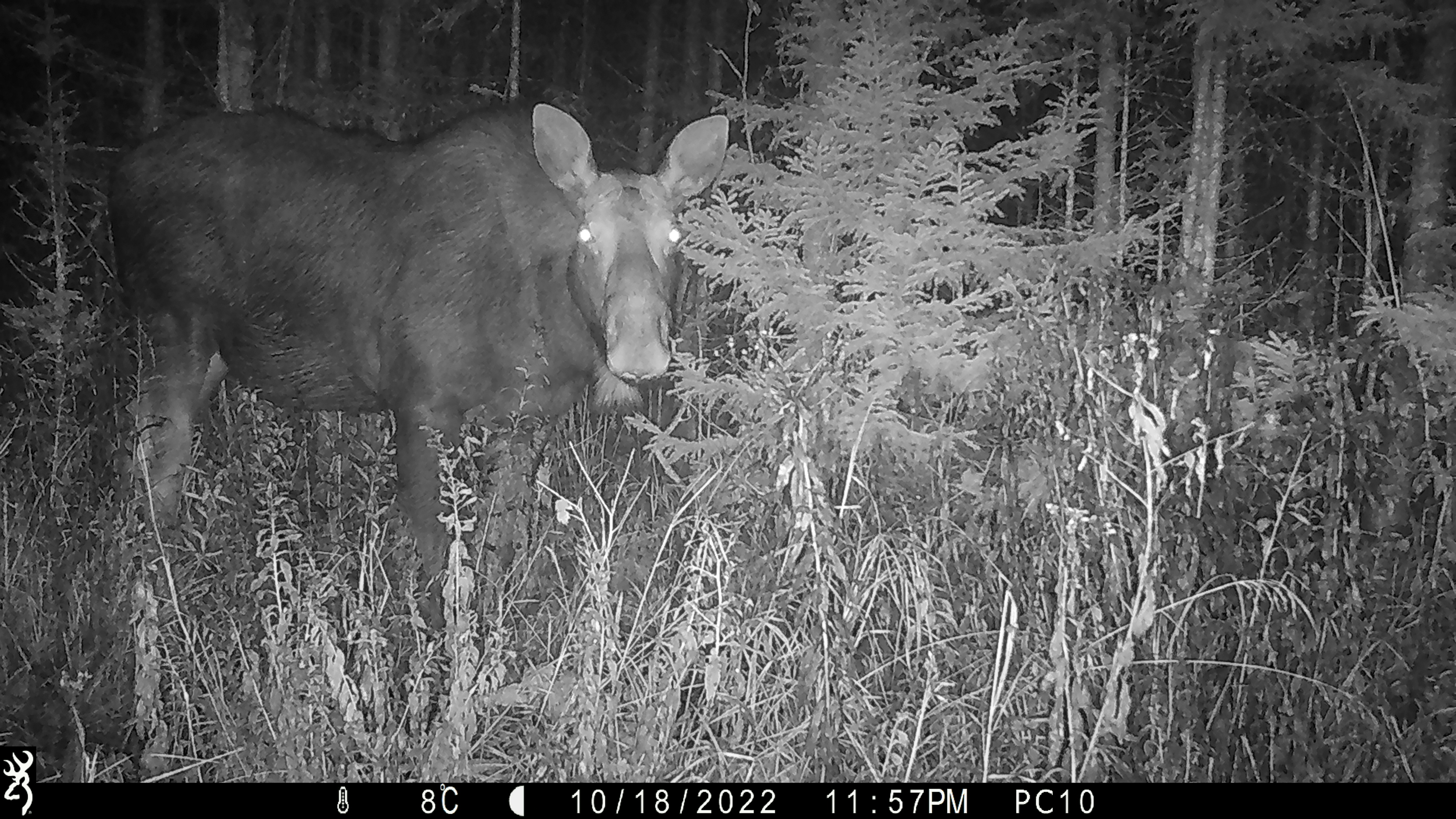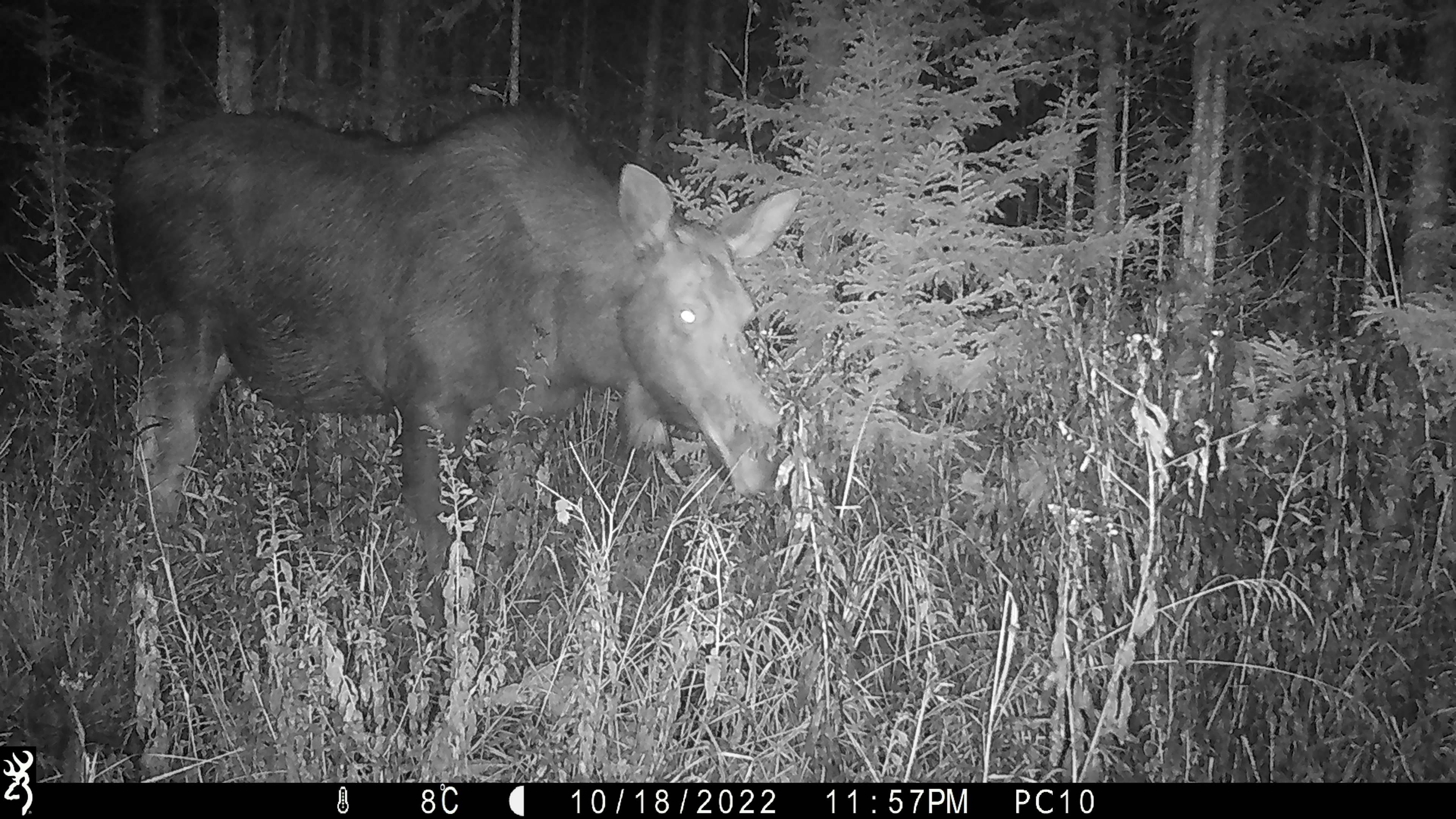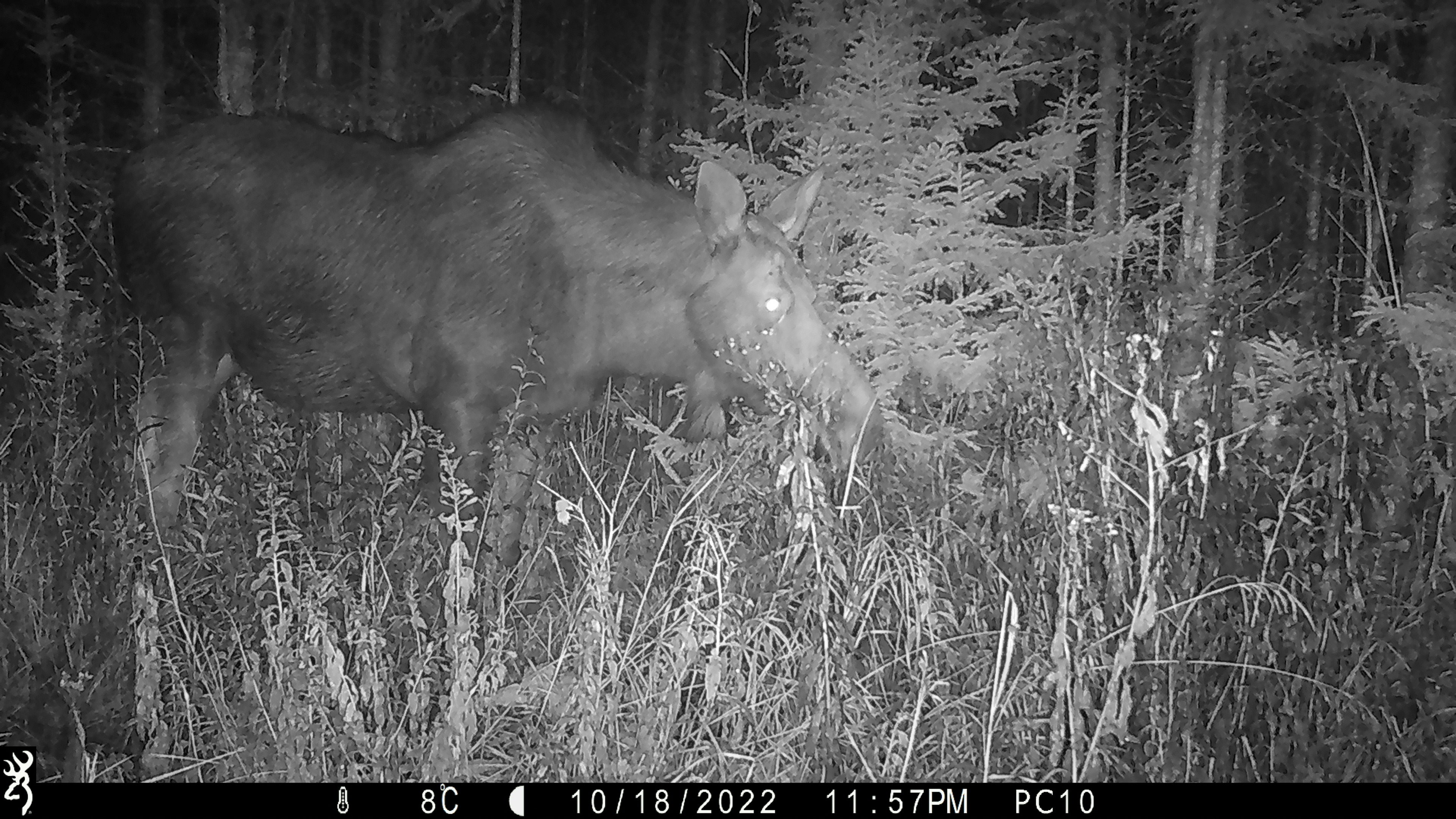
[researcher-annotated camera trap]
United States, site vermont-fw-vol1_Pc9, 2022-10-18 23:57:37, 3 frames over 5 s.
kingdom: Animalia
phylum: Chordata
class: Mammalia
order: Artiodactyla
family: Cervidae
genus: Alces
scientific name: Alces alces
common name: moose